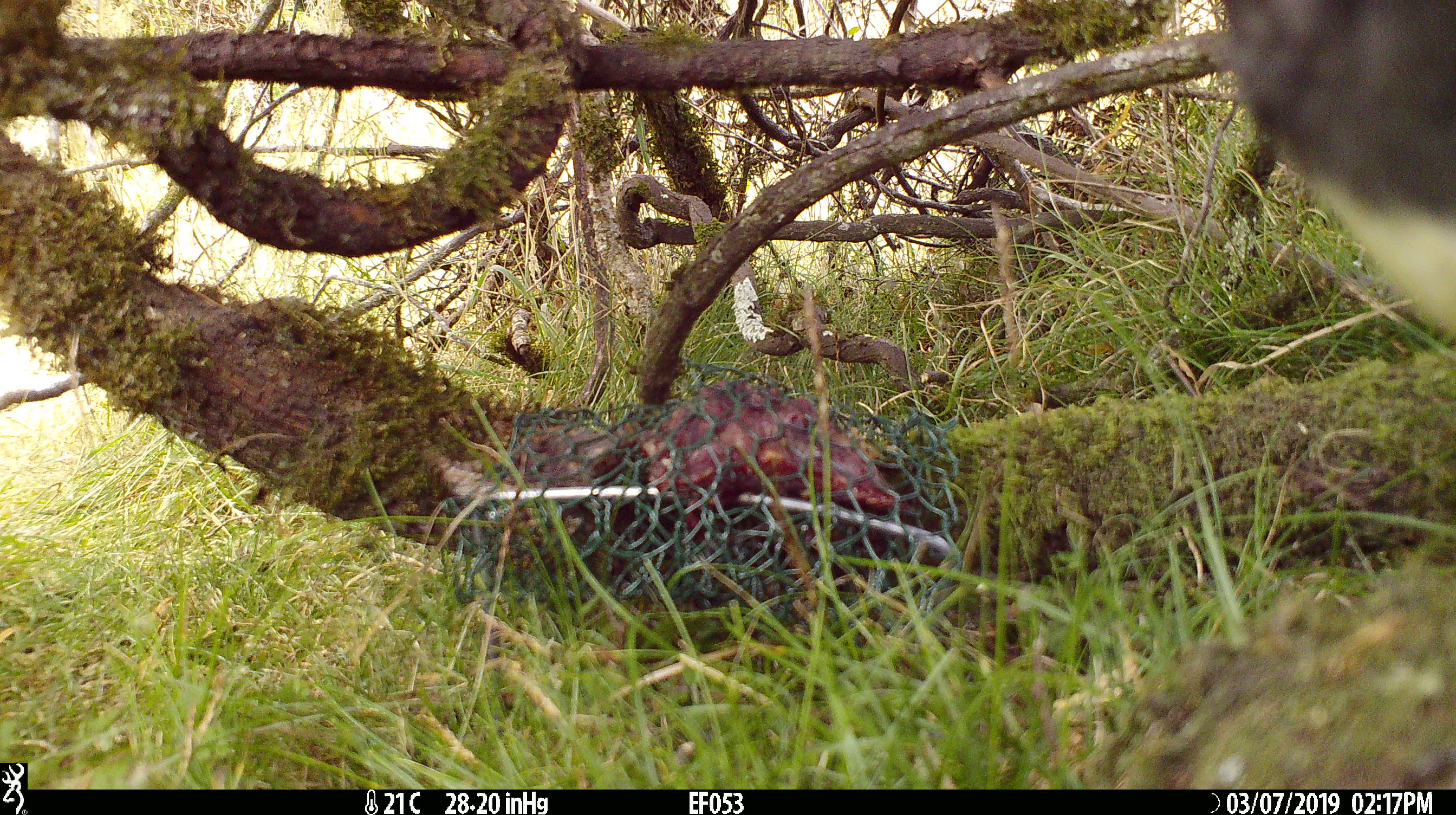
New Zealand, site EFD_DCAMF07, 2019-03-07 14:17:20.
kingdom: Animalia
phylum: Chordata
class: Aves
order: Passeriformes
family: Petroicidae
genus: Petroica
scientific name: Petroica australis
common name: new zealand robin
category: robin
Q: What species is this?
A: Robin (new zealand robin) (Petroica australis).